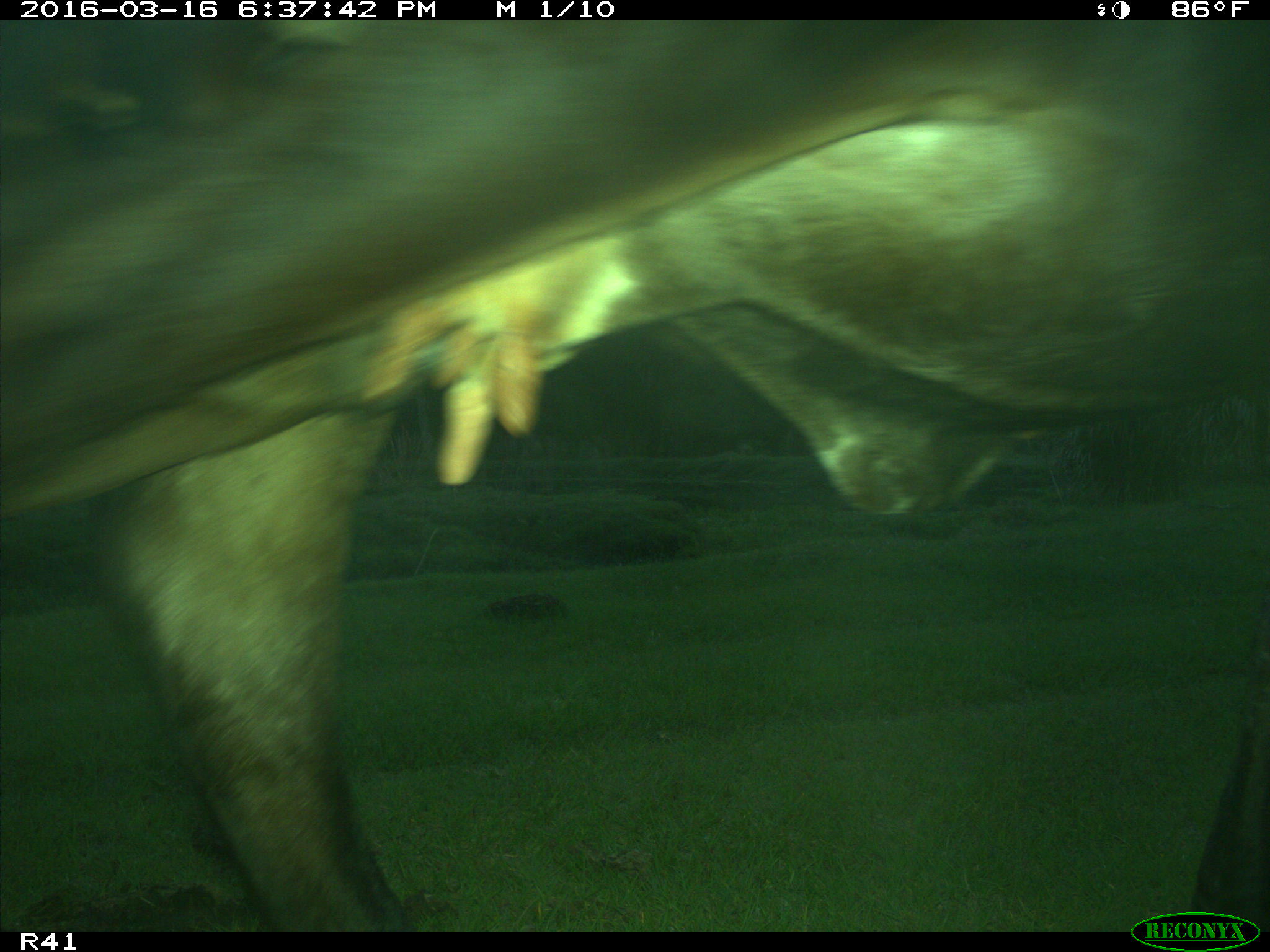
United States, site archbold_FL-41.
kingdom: Animalia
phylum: Chordata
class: Mammalia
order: Artiodactyla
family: Bovidae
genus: Bos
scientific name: Bos taurus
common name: domestic cow